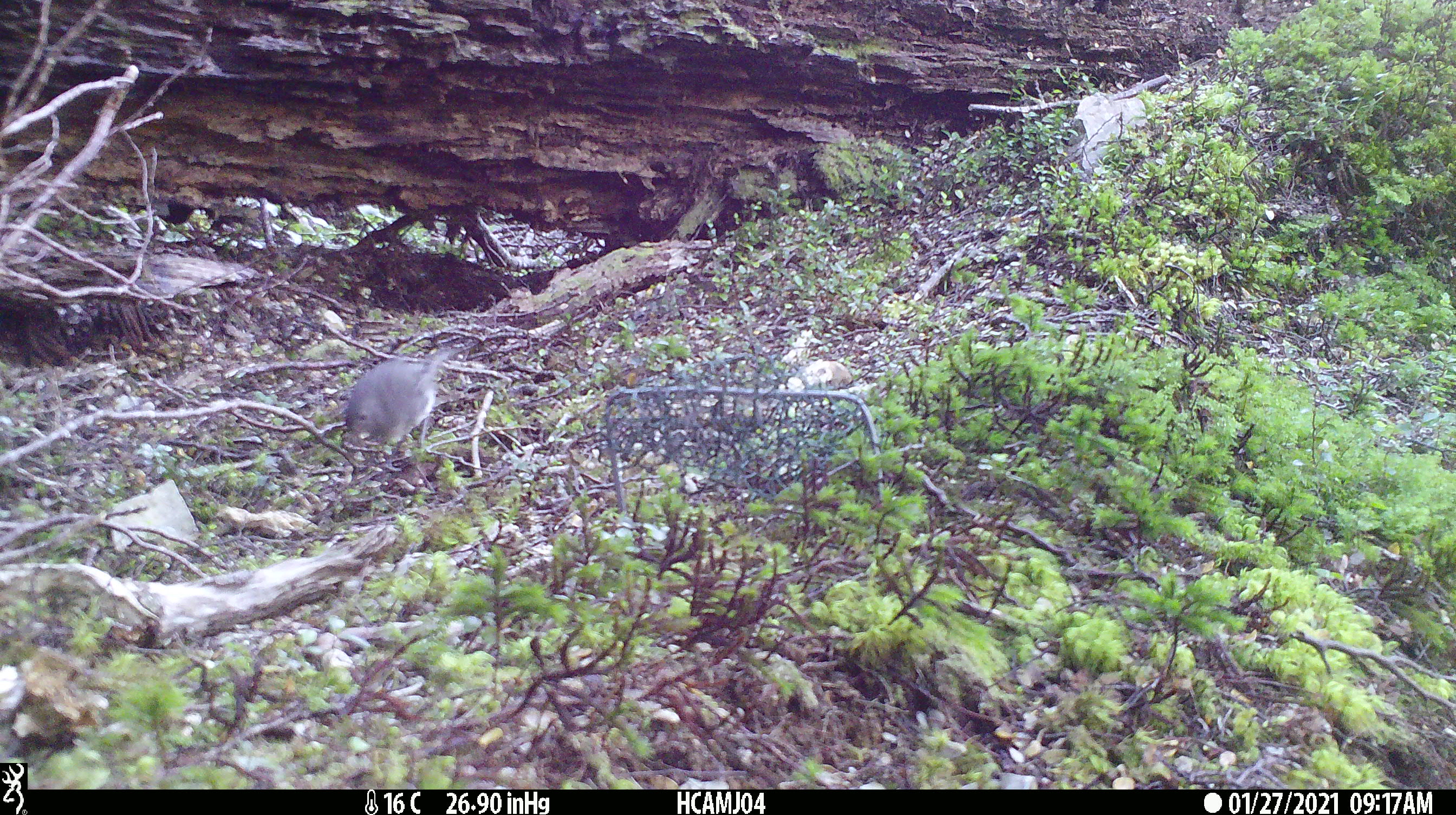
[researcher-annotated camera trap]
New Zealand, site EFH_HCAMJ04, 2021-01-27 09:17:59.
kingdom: Animalia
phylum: Chordata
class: Aves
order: Passeriformes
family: Petroicidae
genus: Petroica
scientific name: Petroica australis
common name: new zealand robin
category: robin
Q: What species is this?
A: Robin (new zealand robin) (Petroica australis).